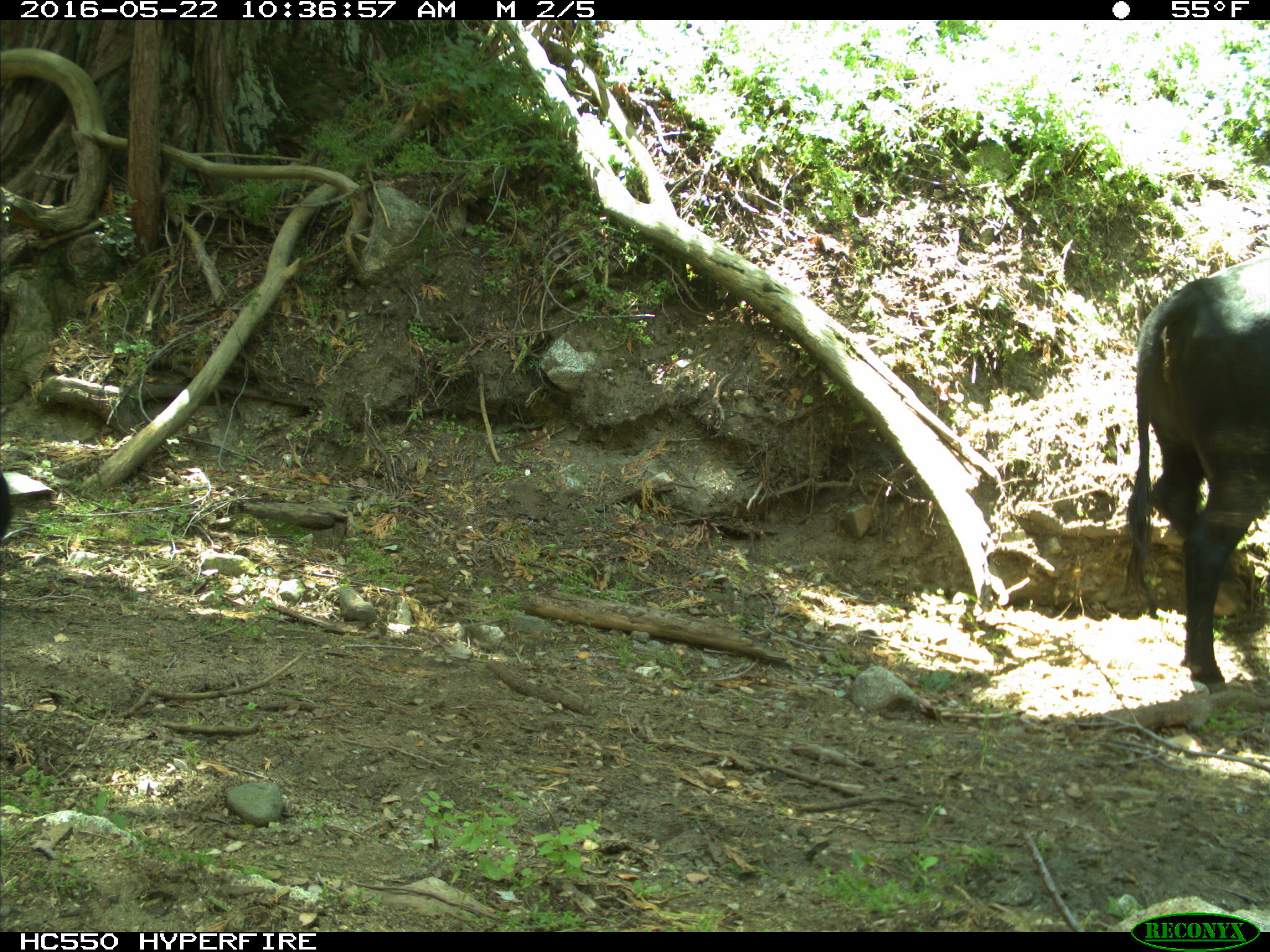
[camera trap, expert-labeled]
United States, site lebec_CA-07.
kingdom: Animalia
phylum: Chordata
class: Mammalia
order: Artiodactyla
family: Bovidae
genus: Bos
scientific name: Bos taurus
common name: domestic cow